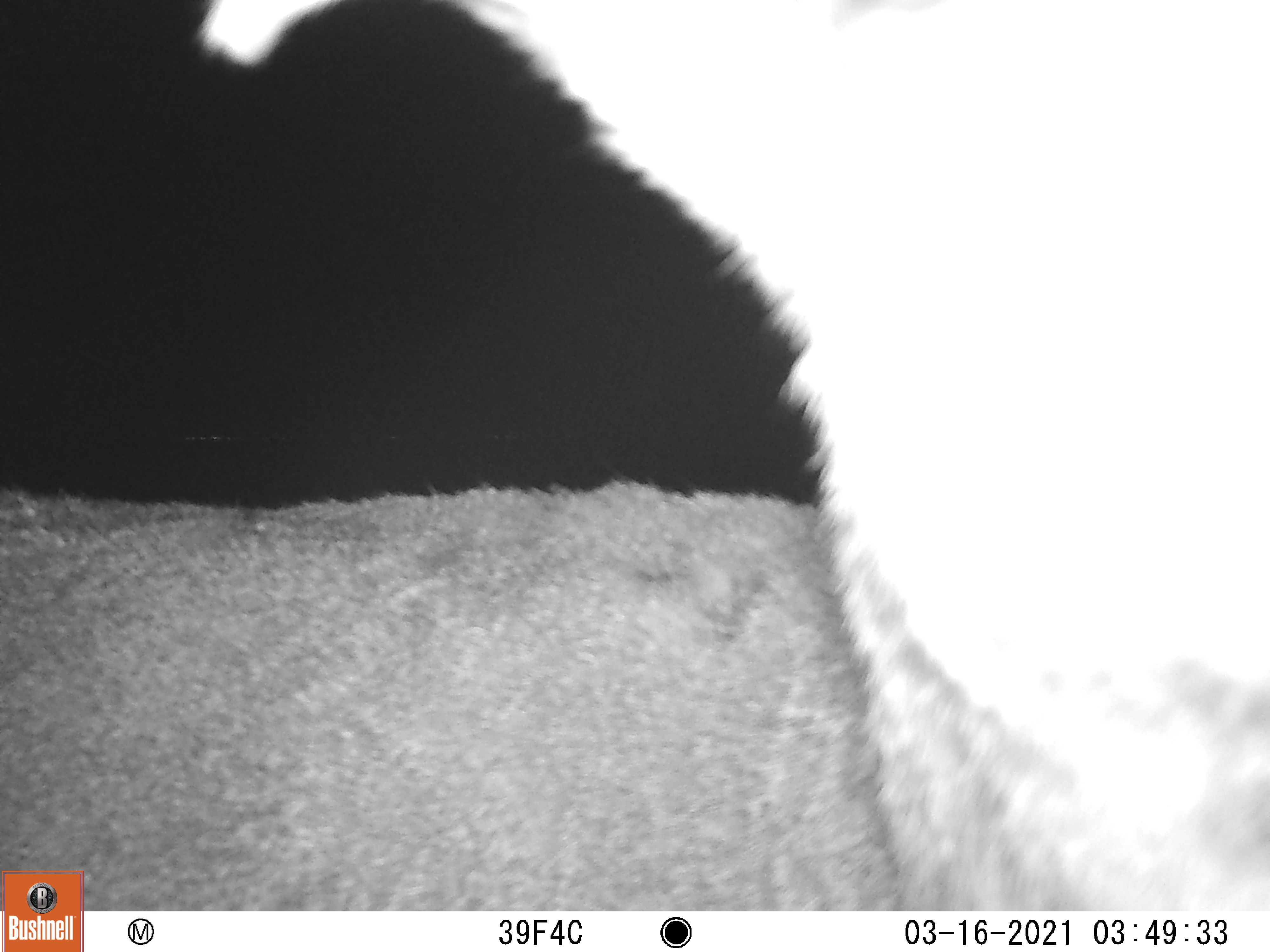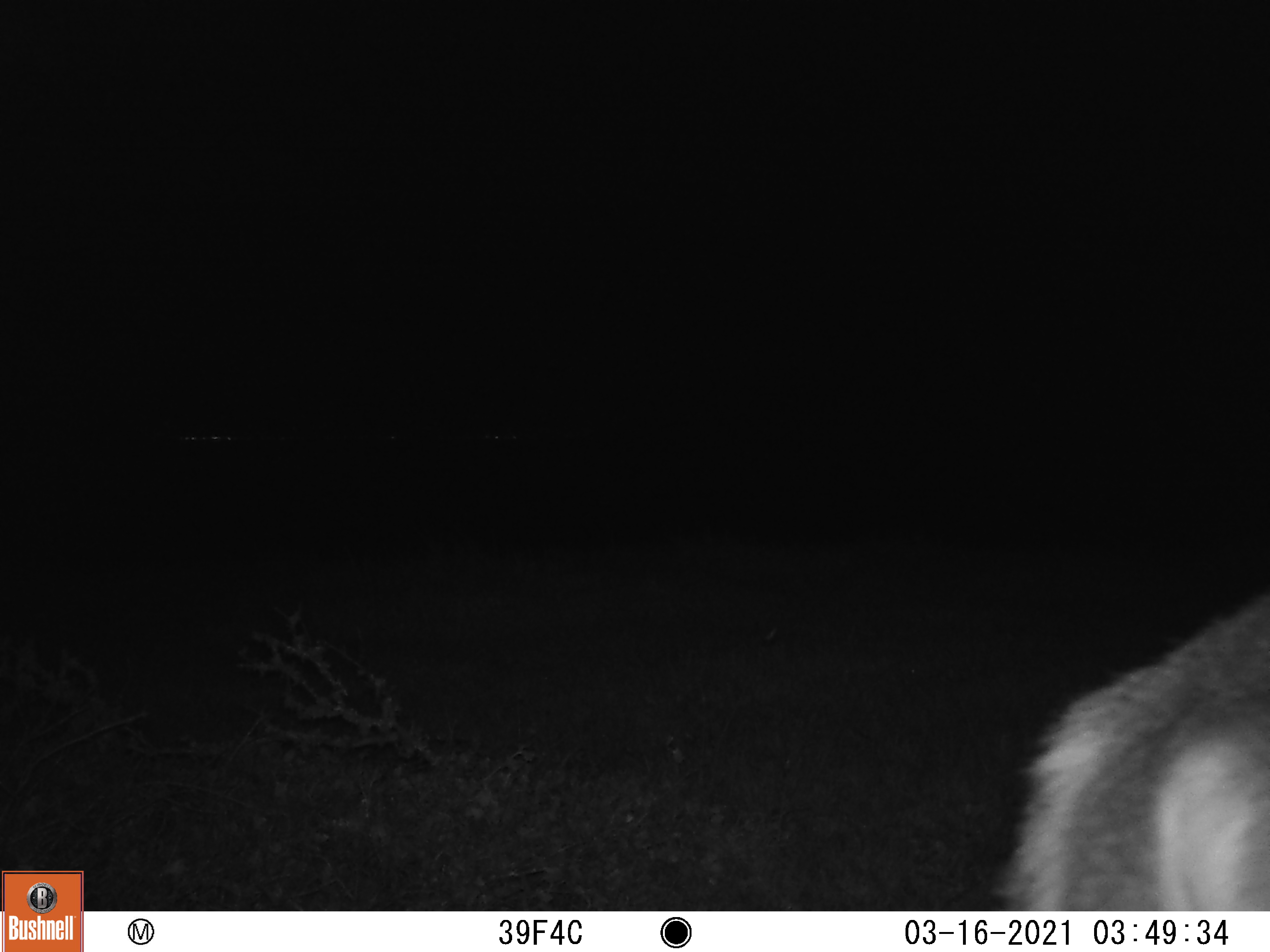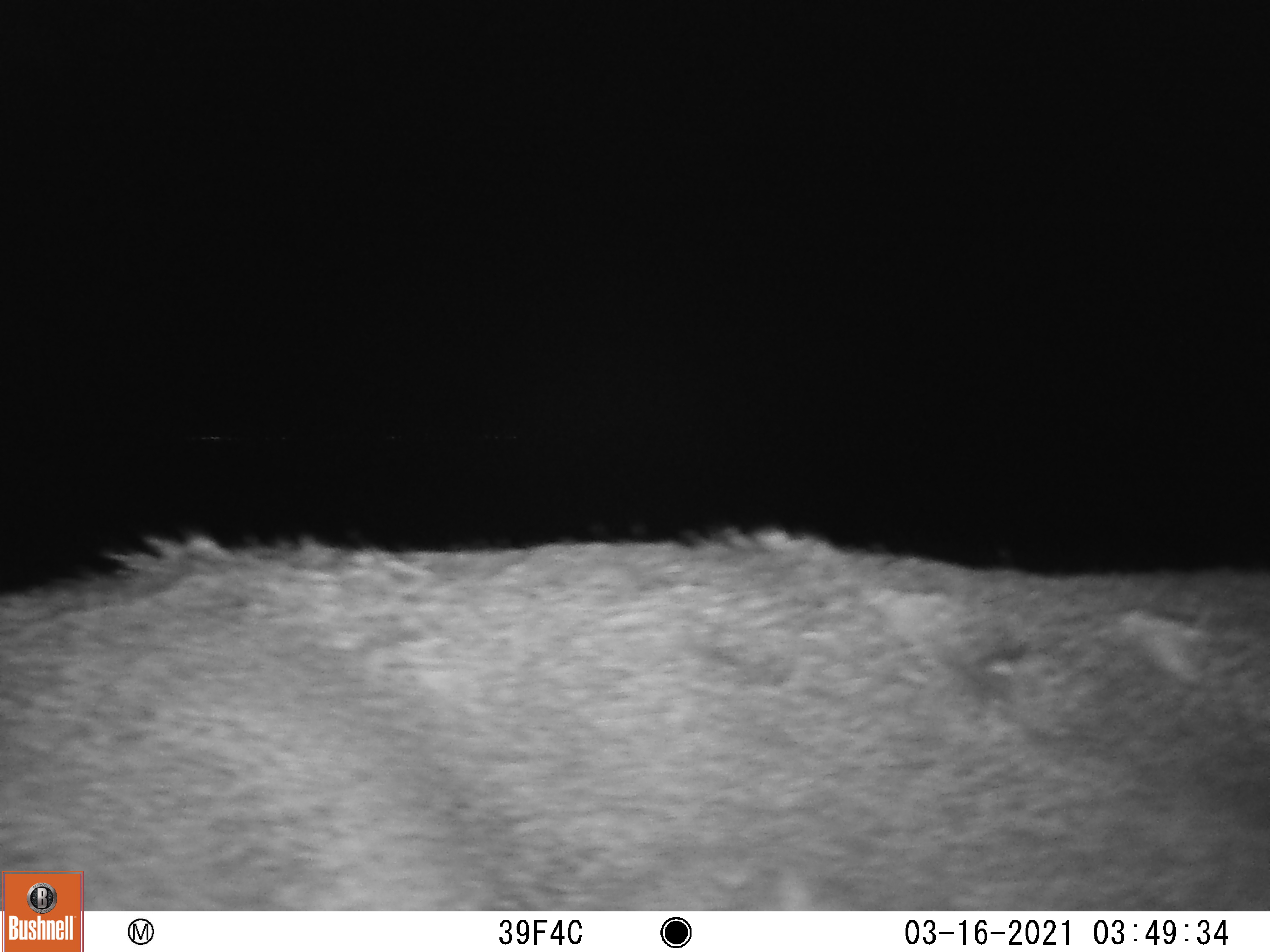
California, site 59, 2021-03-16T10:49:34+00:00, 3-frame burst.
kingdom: Animalia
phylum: Chordata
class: Mammalia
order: Artiodactyla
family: Cervidae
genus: Odocoileus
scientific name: Odocoileus hemionus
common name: mule deer